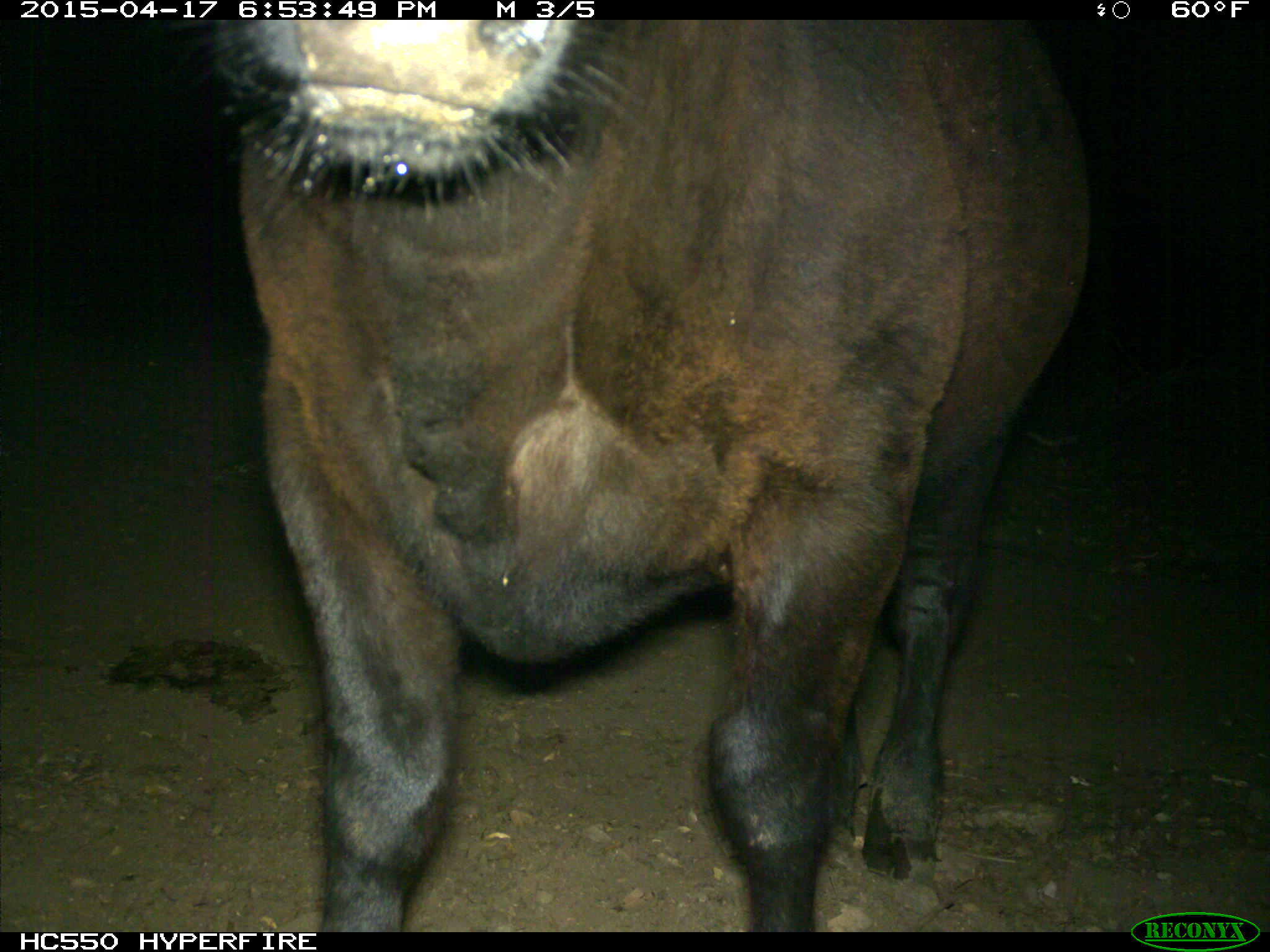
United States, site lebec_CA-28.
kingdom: Animalia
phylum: Chordata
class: Mammalia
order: Artiodactyla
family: Bovidae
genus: Bos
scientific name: Bos taurus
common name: domestic cow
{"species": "Bos taurus (domestic cow)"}